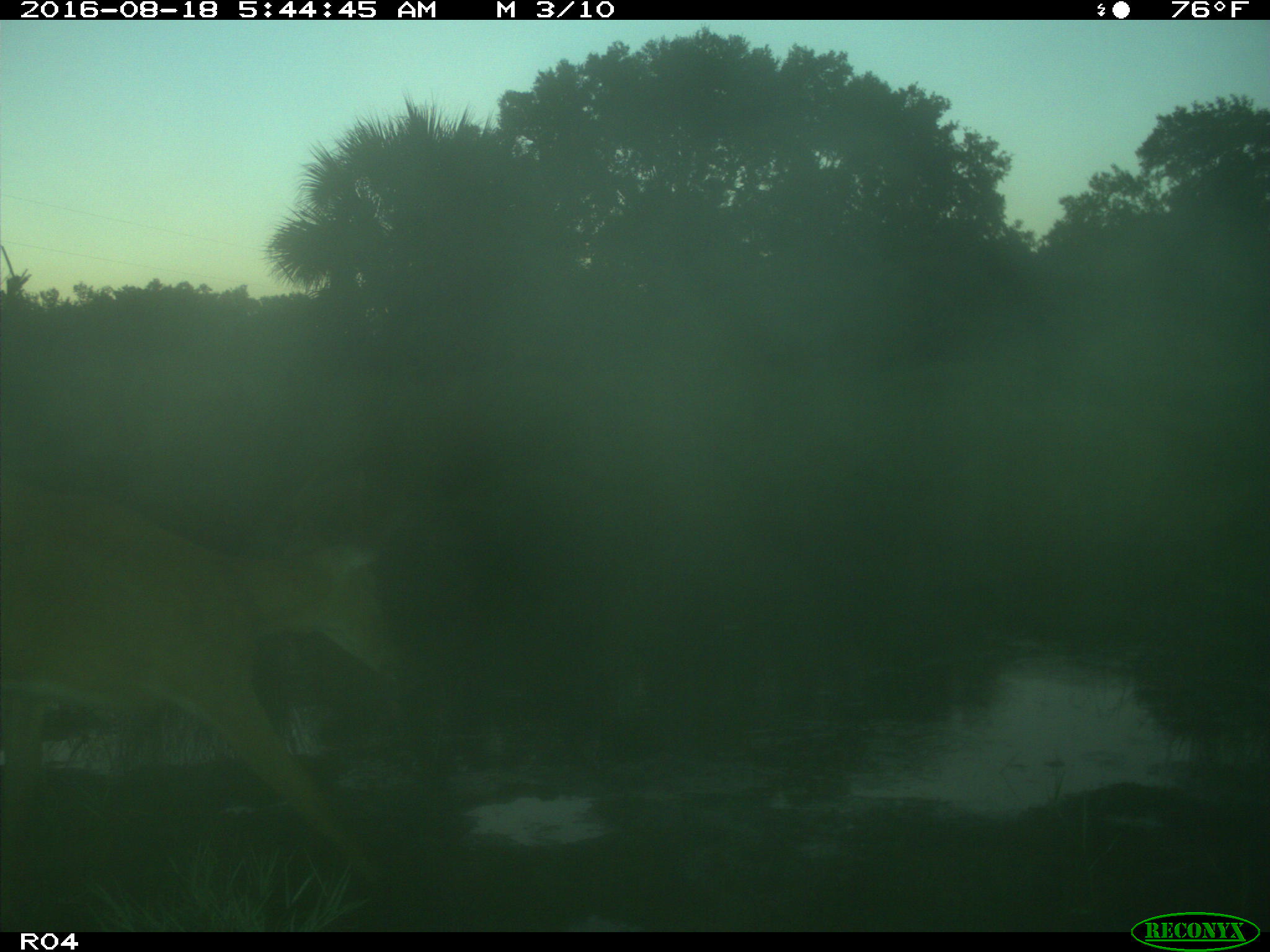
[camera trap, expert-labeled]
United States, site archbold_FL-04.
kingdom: Animalia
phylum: Chordata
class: Mammalia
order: Artiodactyla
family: Cervidae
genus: Odocoileus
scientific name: Odocoileus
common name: deer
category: unidentified deer